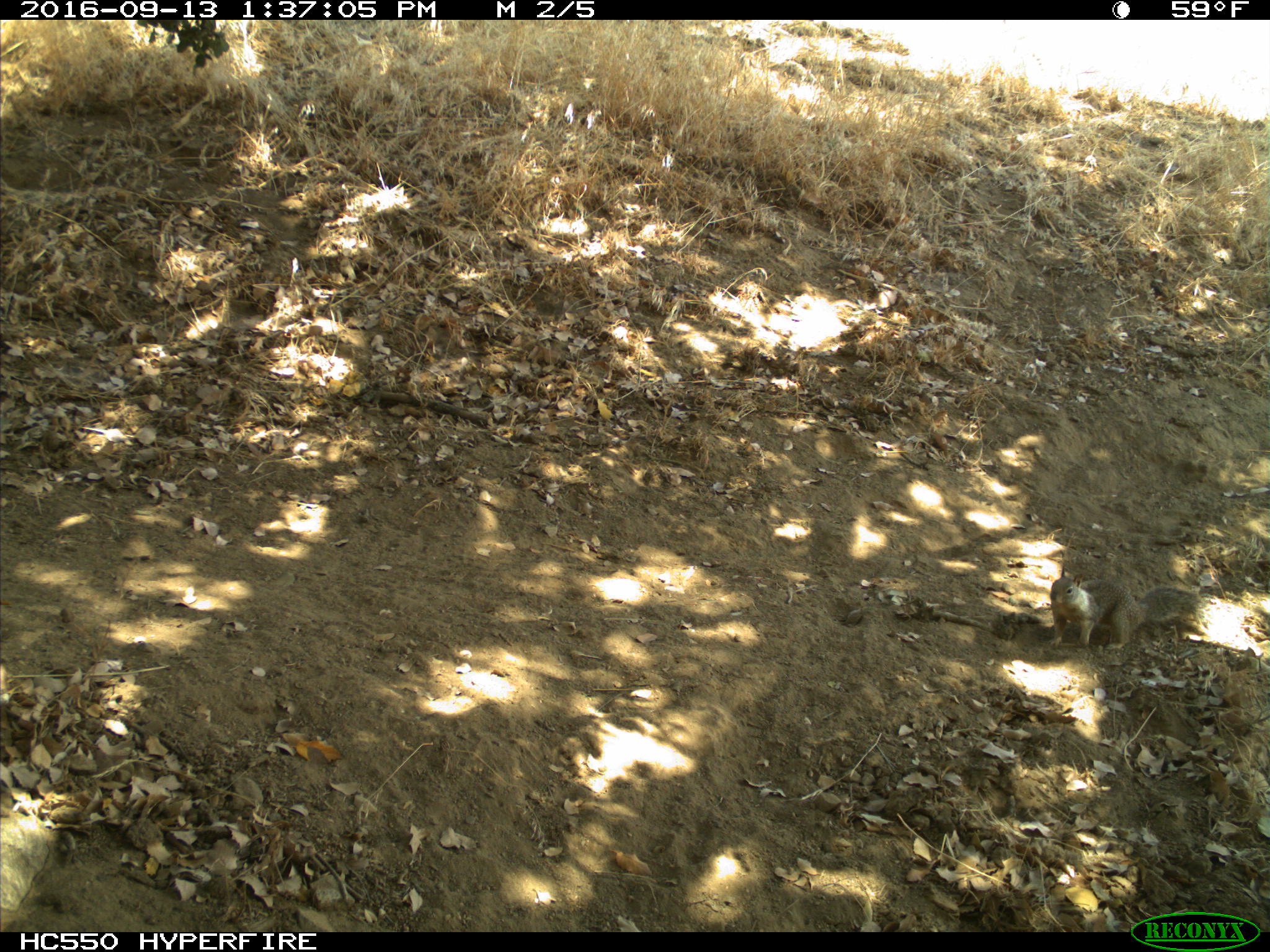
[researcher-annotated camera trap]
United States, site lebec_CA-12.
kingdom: Animalia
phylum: Chordata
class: Mammalia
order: Rodentia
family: Sciuridae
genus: Otospermophilus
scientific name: Otospermophilus beecheyi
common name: california ground squirrel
Otospermophilus beecheyi (california ground squirrel).